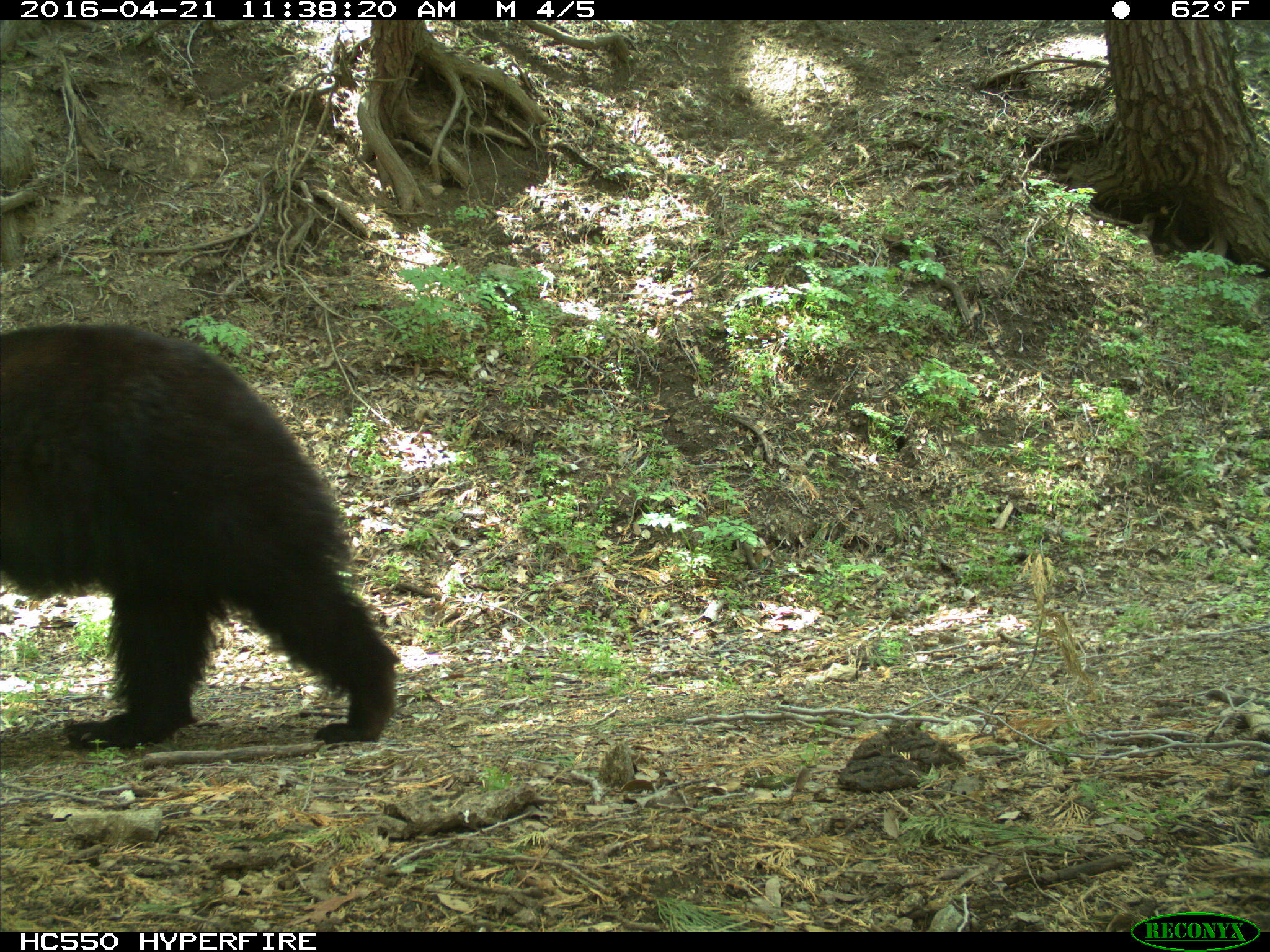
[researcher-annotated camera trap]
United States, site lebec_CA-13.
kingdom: Animalia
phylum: Chordata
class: Mammalia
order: Carnivora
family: Ursidae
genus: Ursus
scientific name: Ursus americanus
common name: american black bear